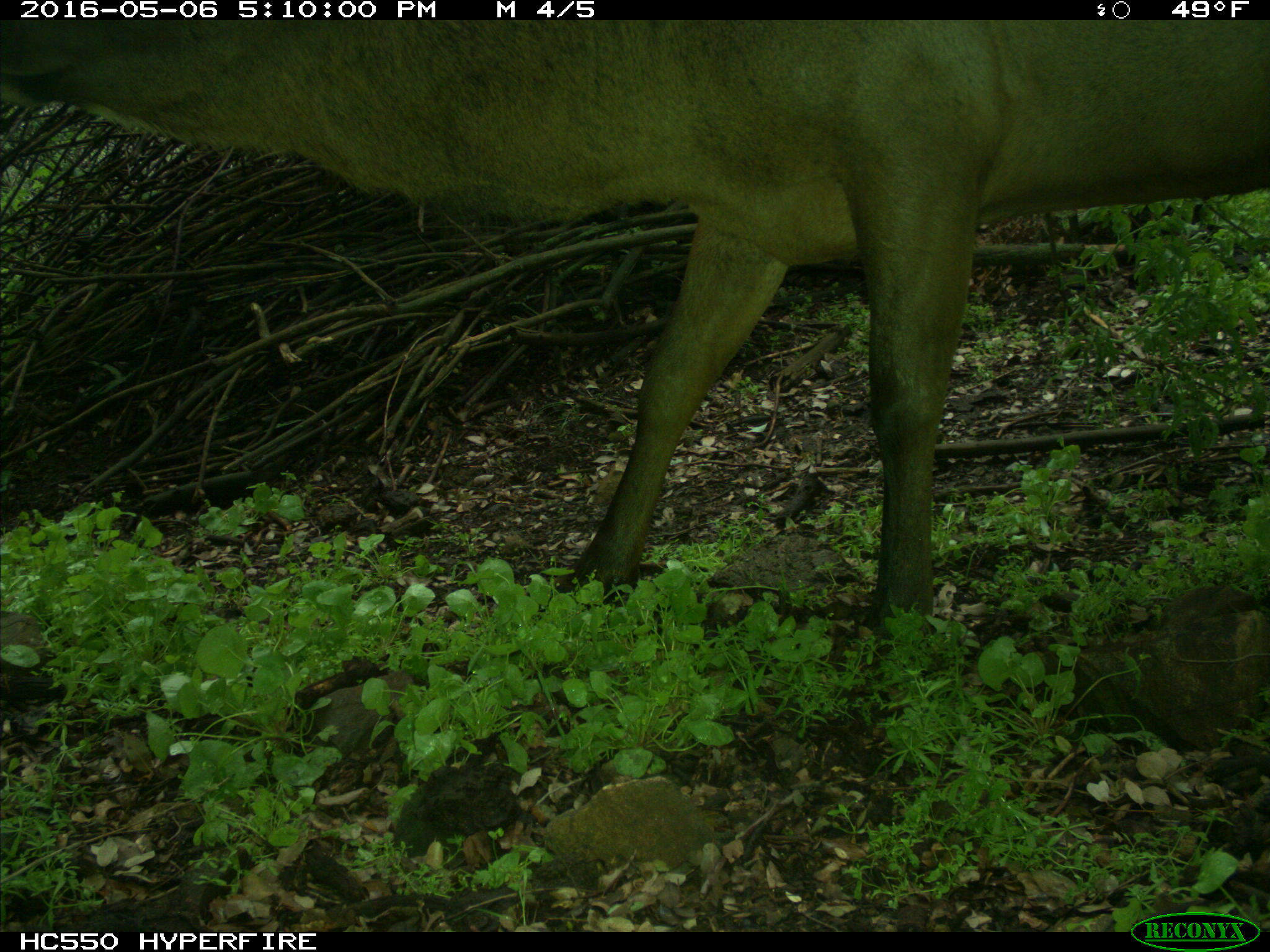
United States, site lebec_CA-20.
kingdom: Animalia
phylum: Chordata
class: Mammalia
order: Artiodactyla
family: Cervidae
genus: Cervus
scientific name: Cervus canadensis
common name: elk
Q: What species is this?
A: Cervus canadensis (elk).